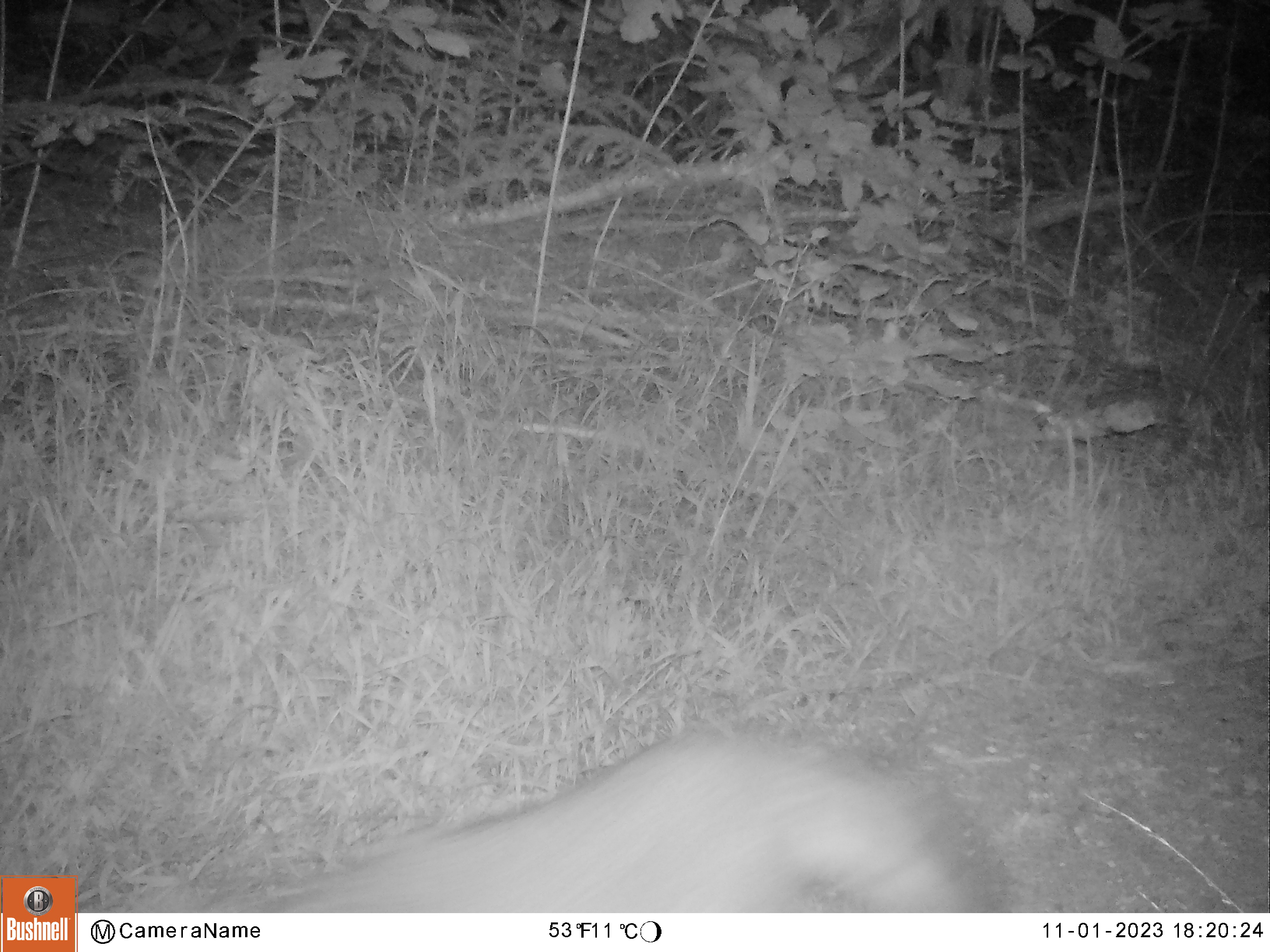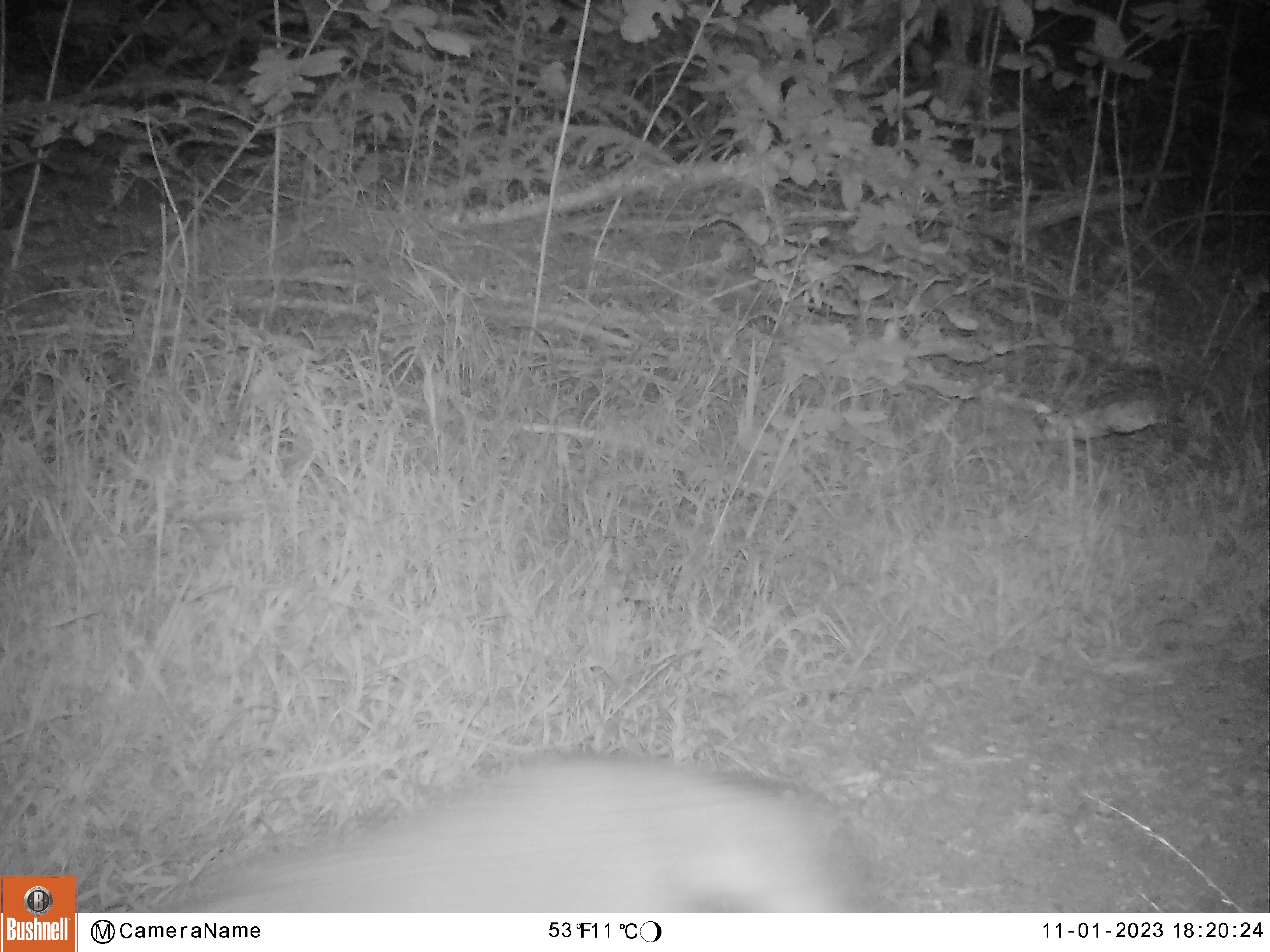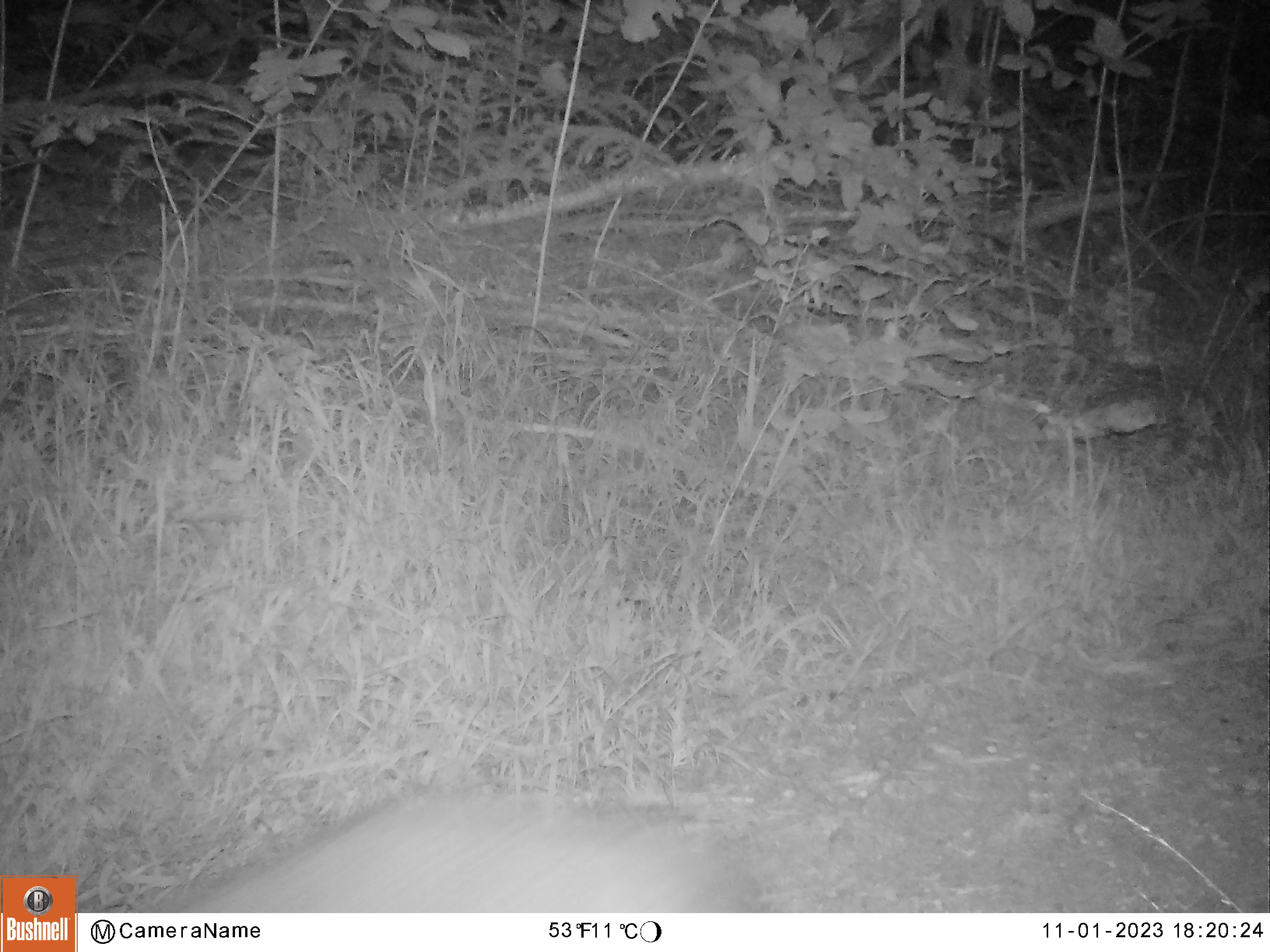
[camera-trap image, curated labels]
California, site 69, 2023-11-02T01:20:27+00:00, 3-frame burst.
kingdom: Animalia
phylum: Chordata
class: Mammalia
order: Carnivora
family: Canidae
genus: Urocyon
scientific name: Urocyon cinereoargenteus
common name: gray fox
Gray fox (Urocyon cinereoargenteus).